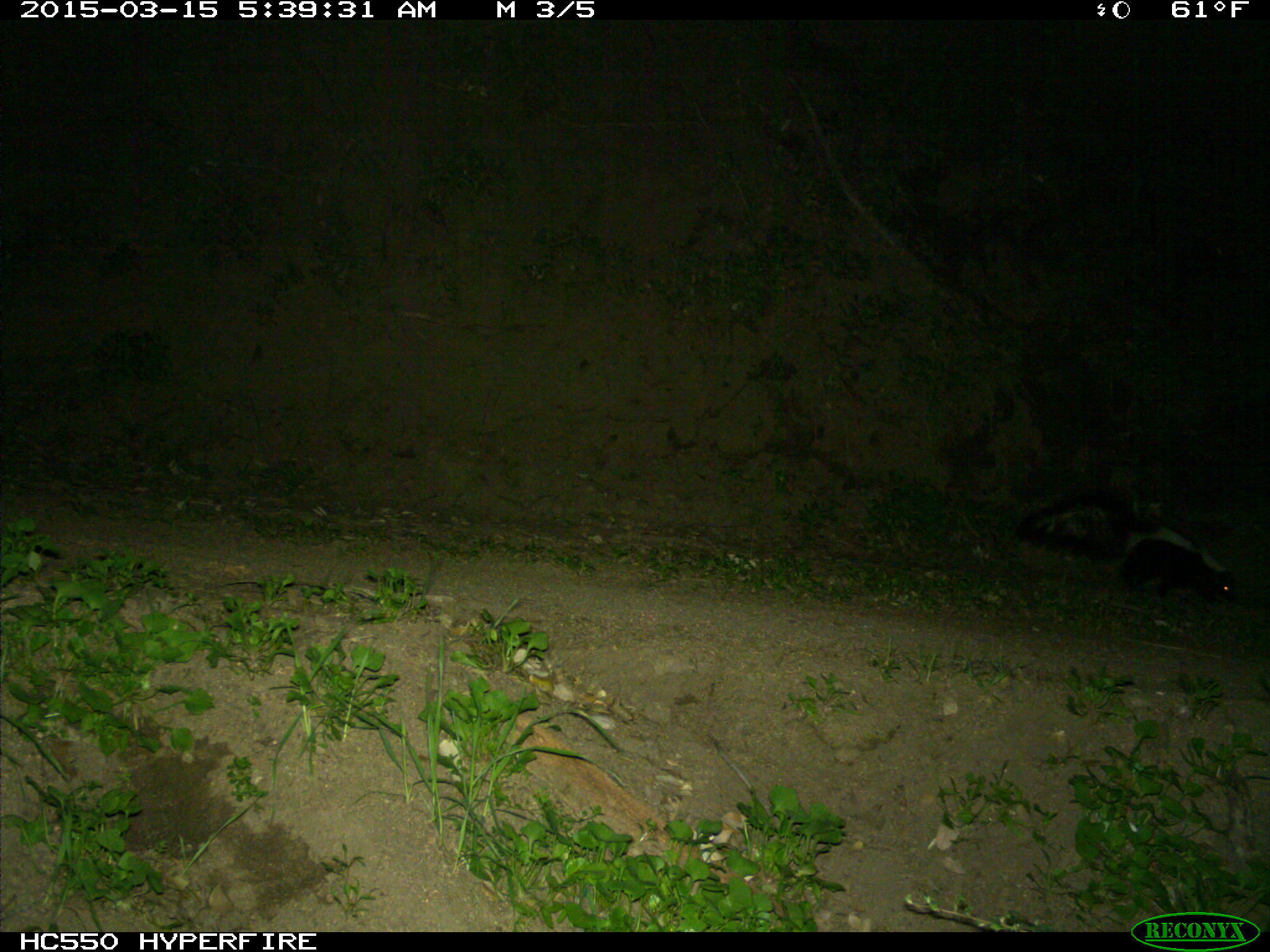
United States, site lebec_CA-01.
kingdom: Animalia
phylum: Chordata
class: Mammalia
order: Carnivora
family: Mephitidae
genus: Mephitis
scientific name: Mephitis mephitis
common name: striped skunk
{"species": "Mephitis mephitis (striped skunk)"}